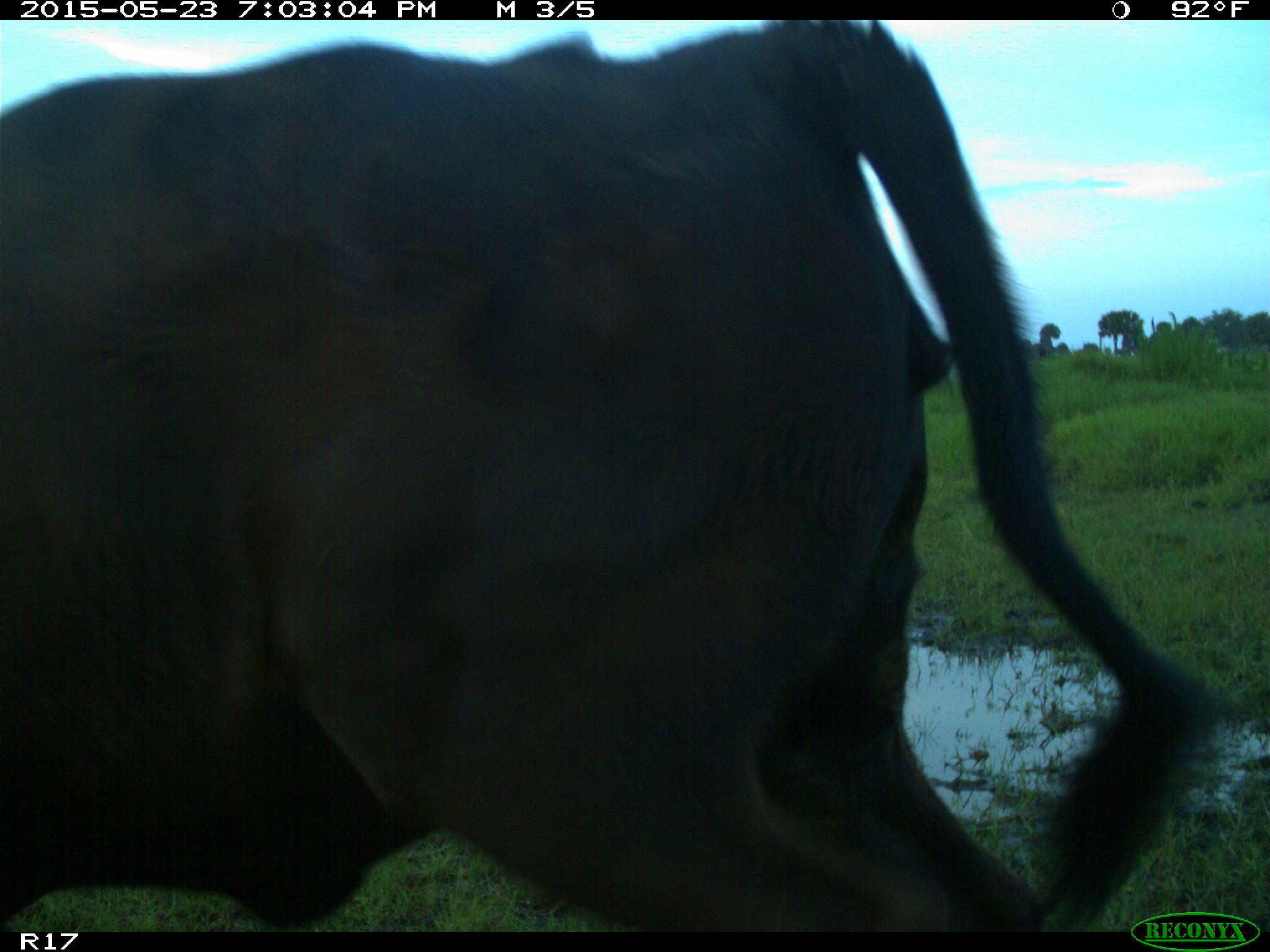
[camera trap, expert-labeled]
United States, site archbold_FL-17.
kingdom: Animalia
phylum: Chordata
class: Mammalia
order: Artiodactyla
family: Bovidae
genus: Bos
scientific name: Bos taurus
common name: domestic cow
Bos taurus (domestic cow).